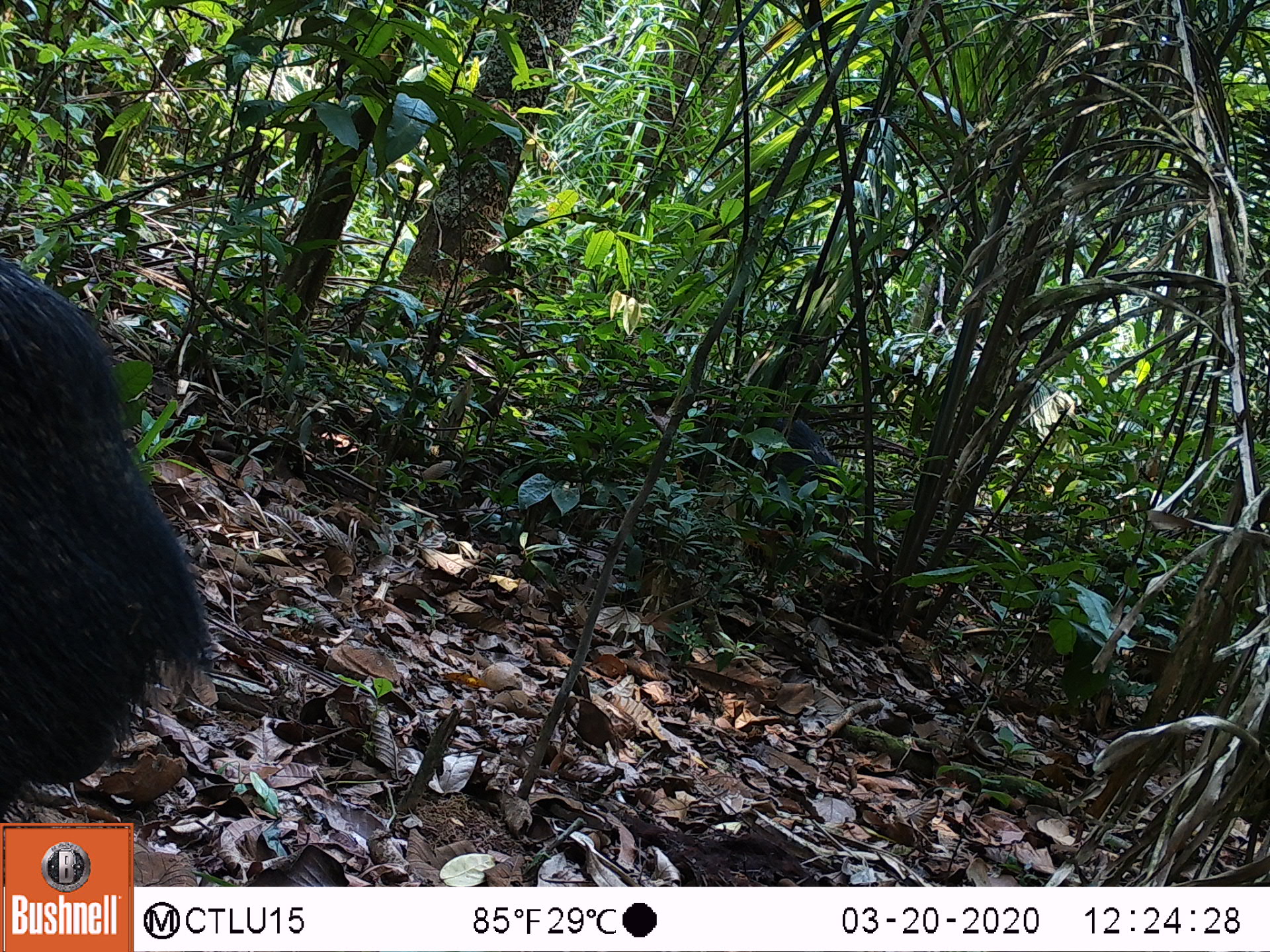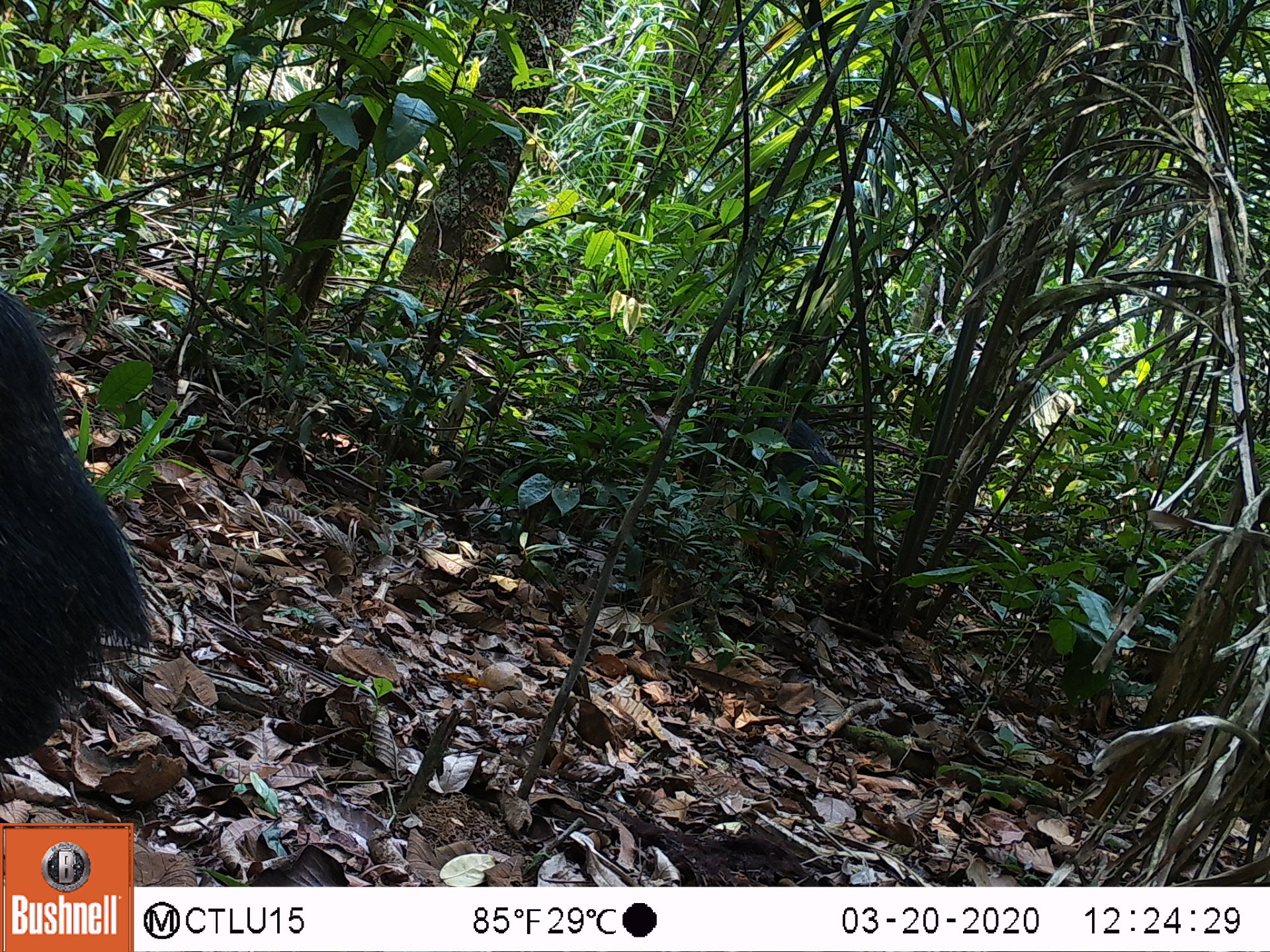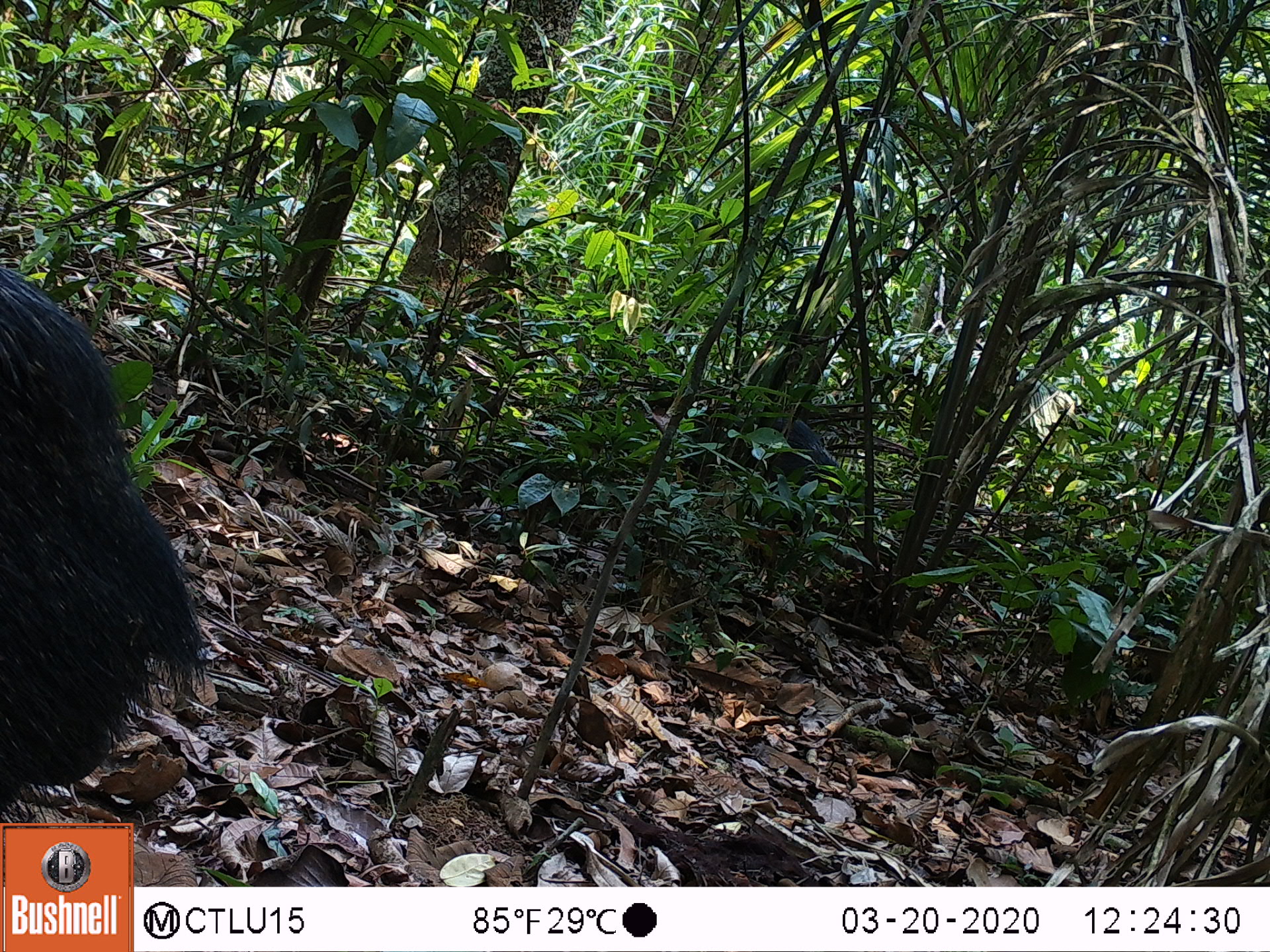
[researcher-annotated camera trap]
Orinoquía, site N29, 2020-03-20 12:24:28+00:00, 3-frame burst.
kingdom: Animalia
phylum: Chordata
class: Mammalia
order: Artiodactyla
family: Tayassuidae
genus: Pecari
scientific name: Pecari tajacu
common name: collared peccary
Collared peccary (Pecari tajacu).